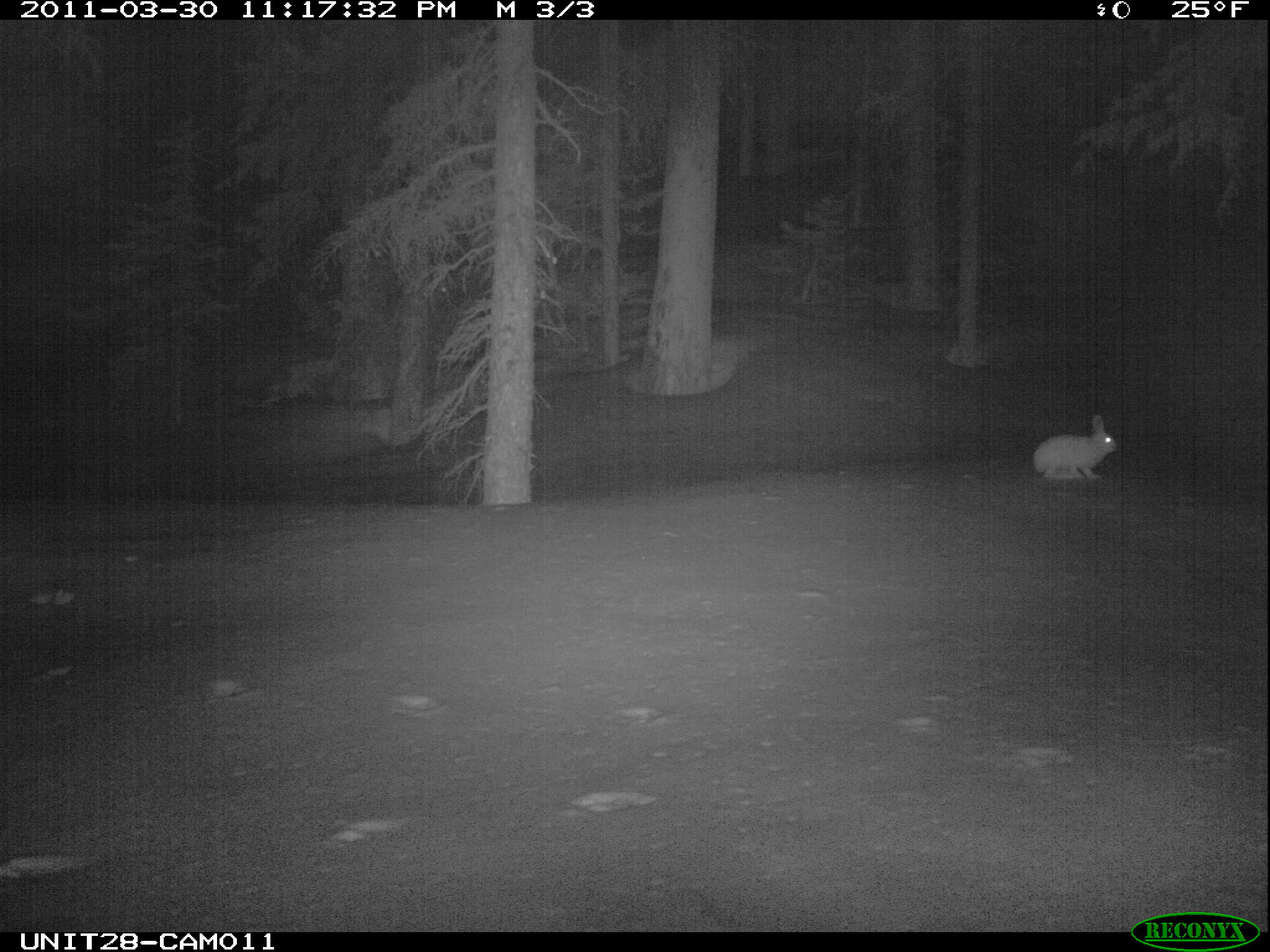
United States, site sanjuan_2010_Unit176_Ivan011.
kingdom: Animalia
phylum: Chordata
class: Mammalia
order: Lagomorpha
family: Leporidae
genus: Lepus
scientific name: Lepus americanus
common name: snowshoe hare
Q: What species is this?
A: Lepus americanus (snowshoe hare).